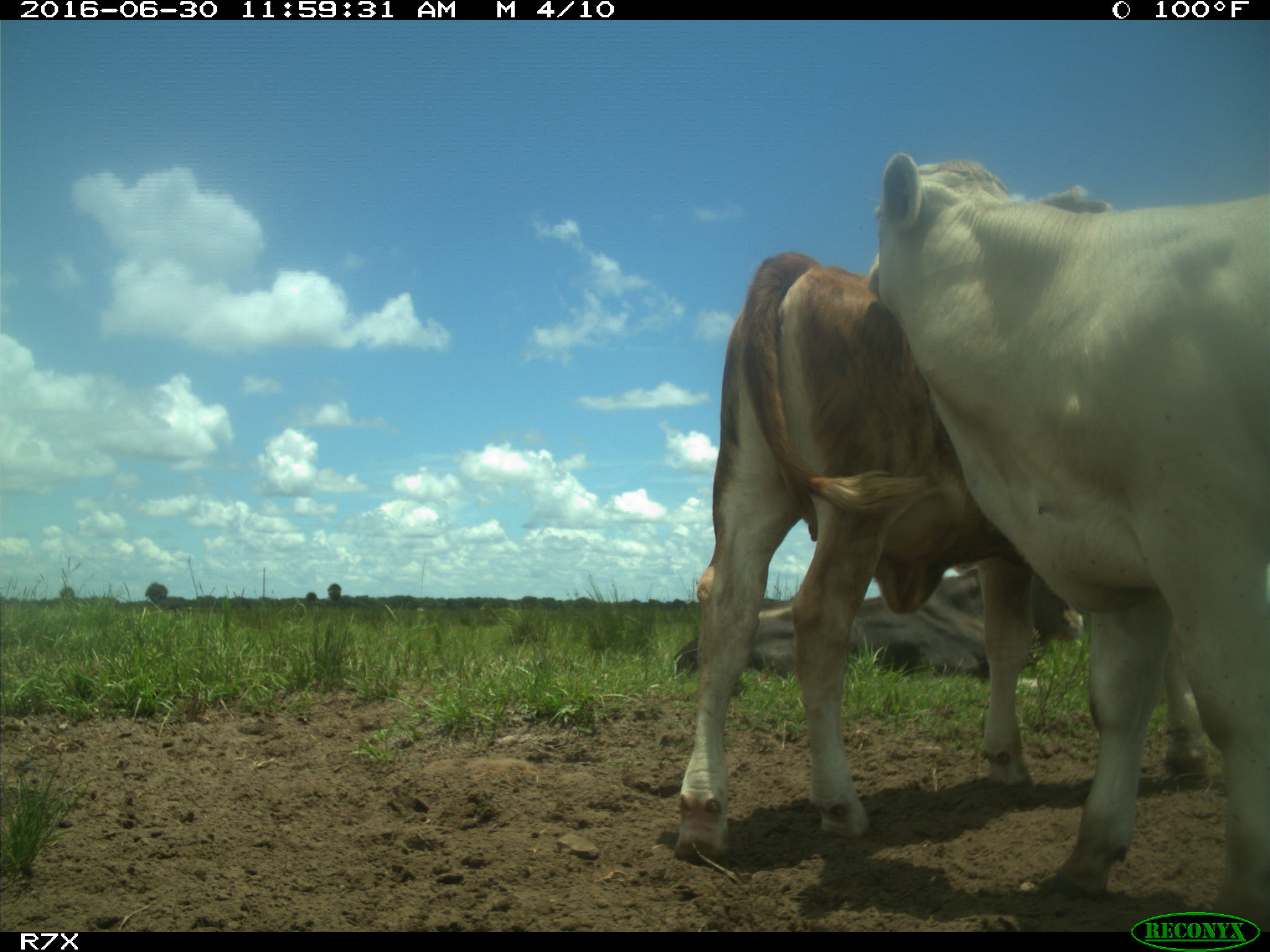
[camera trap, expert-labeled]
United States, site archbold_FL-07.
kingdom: Animalia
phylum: Chordata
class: Mammalia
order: Artiodactyla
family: Bovidae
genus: Bos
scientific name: Bos taurus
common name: domestic cow